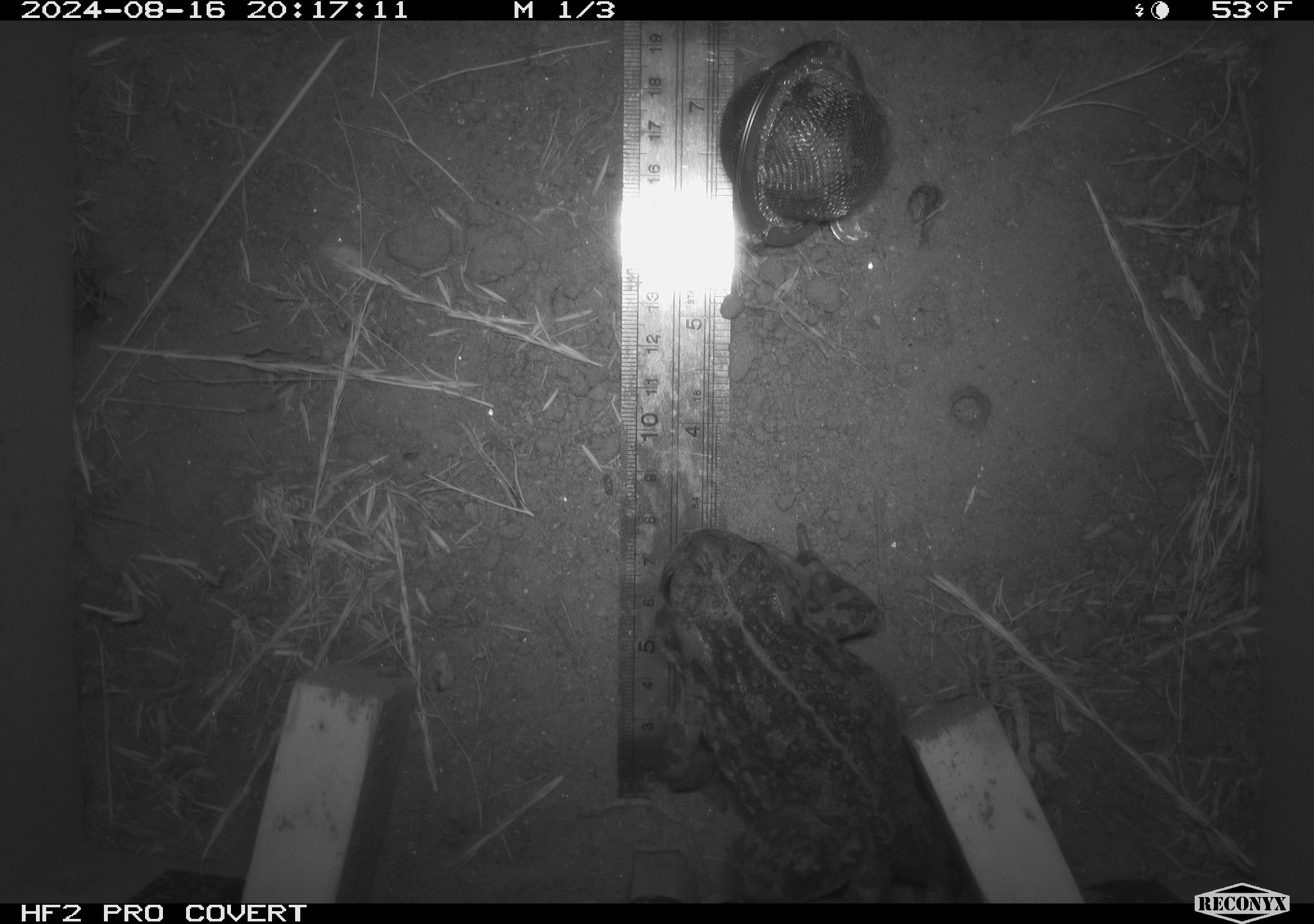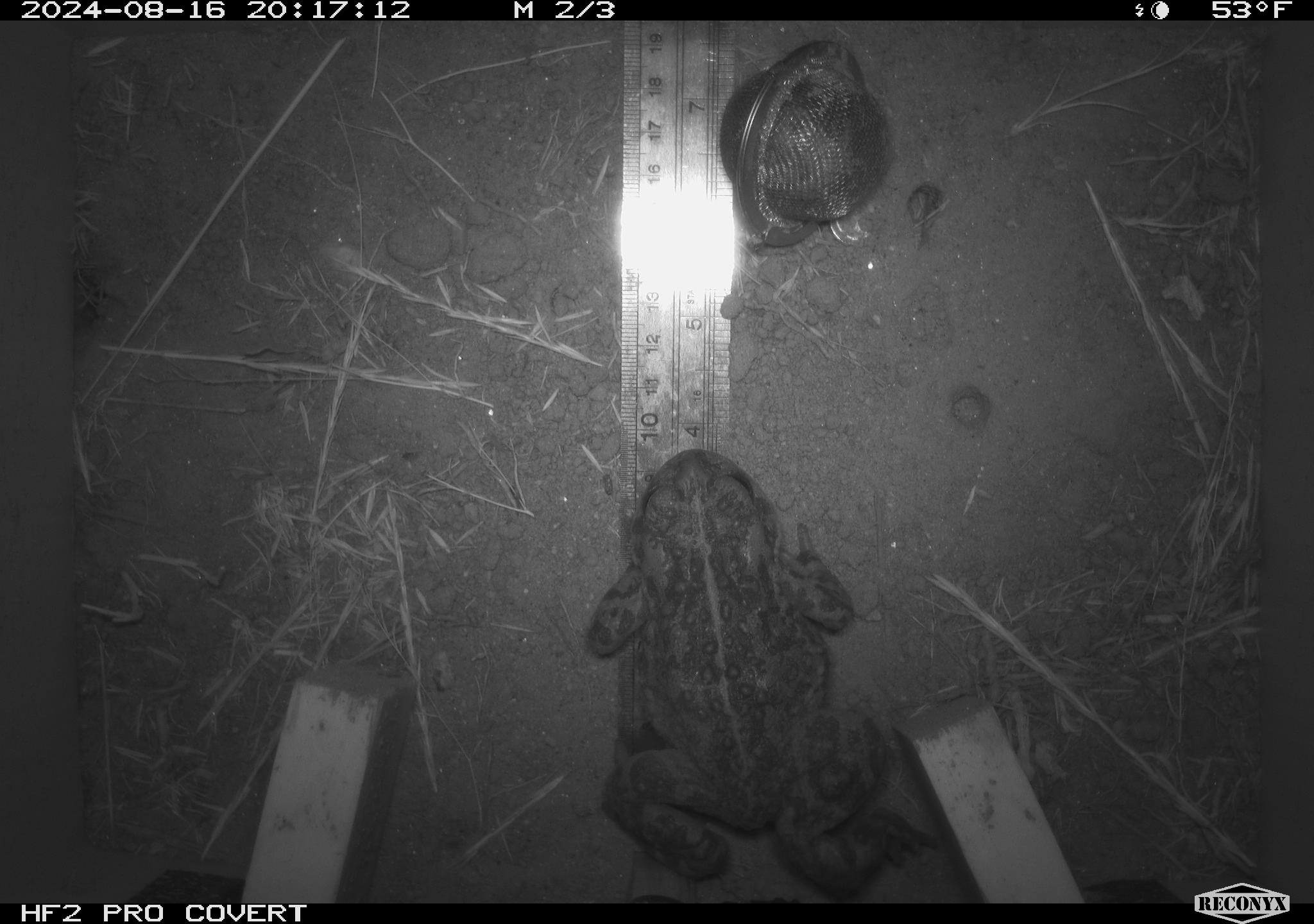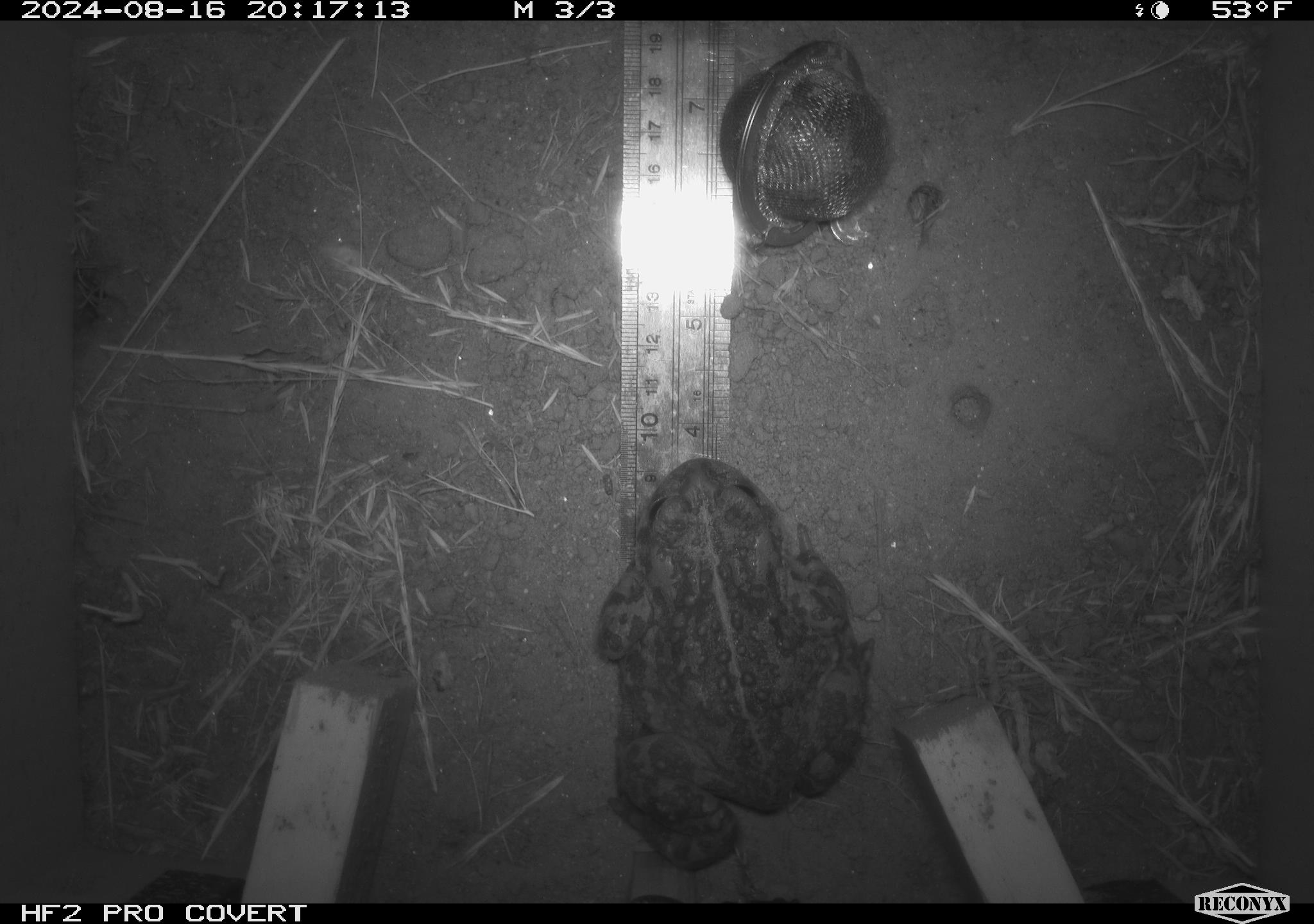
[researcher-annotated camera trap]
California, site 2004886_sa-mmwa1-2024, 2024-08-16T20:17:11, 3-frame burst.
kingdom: Animalia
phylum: Chordata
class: Amphibia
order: Anura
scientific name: Anura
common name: frogs